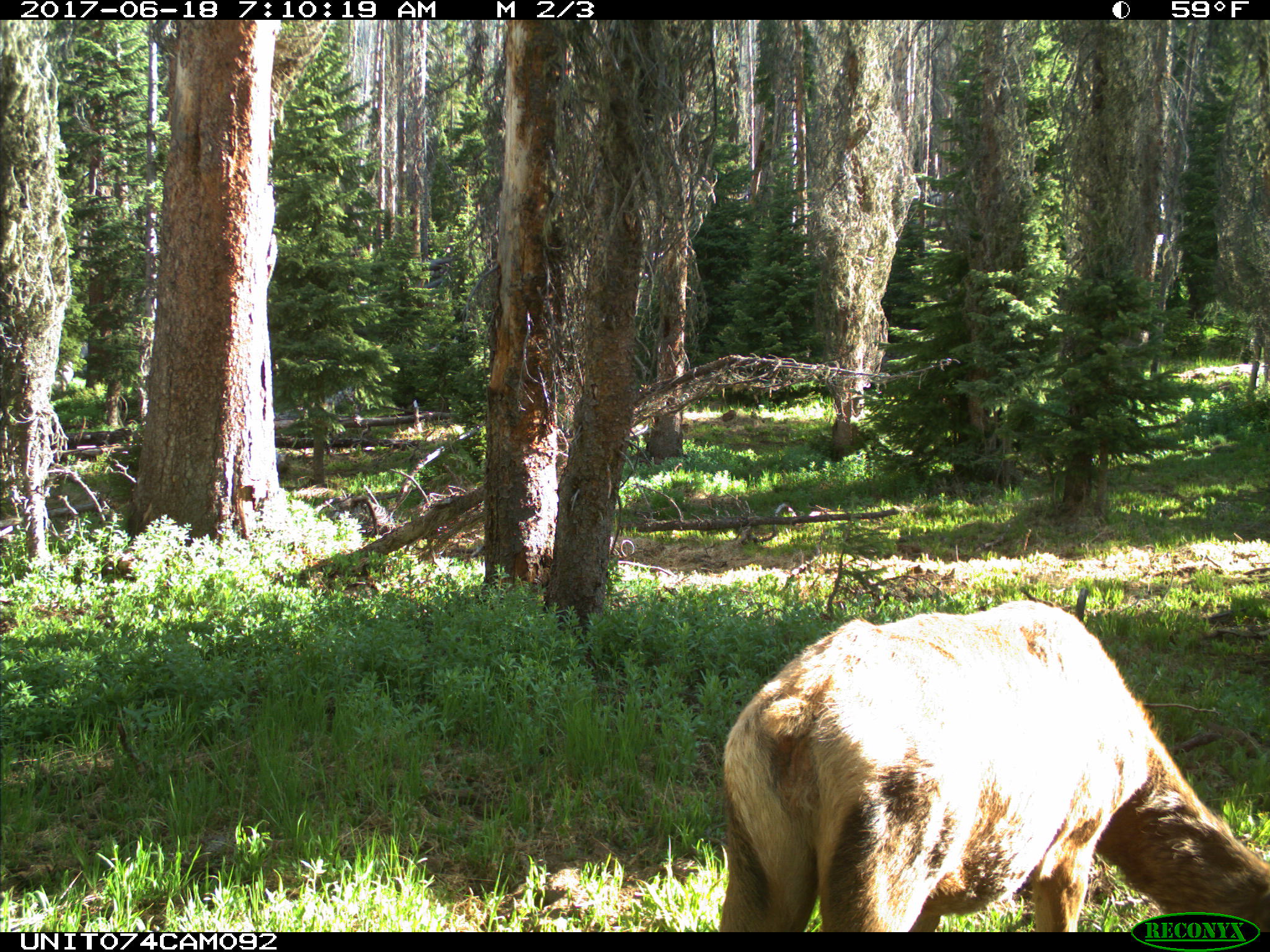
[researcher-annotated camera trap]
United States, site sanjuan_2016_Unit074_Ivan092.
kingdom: Animalia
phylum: Chordata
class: Mammalia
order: Artiodactyla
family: Cervidae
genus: Cervus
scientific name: Cervus elaphus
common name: red deer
Cervus elaphus (red deer).